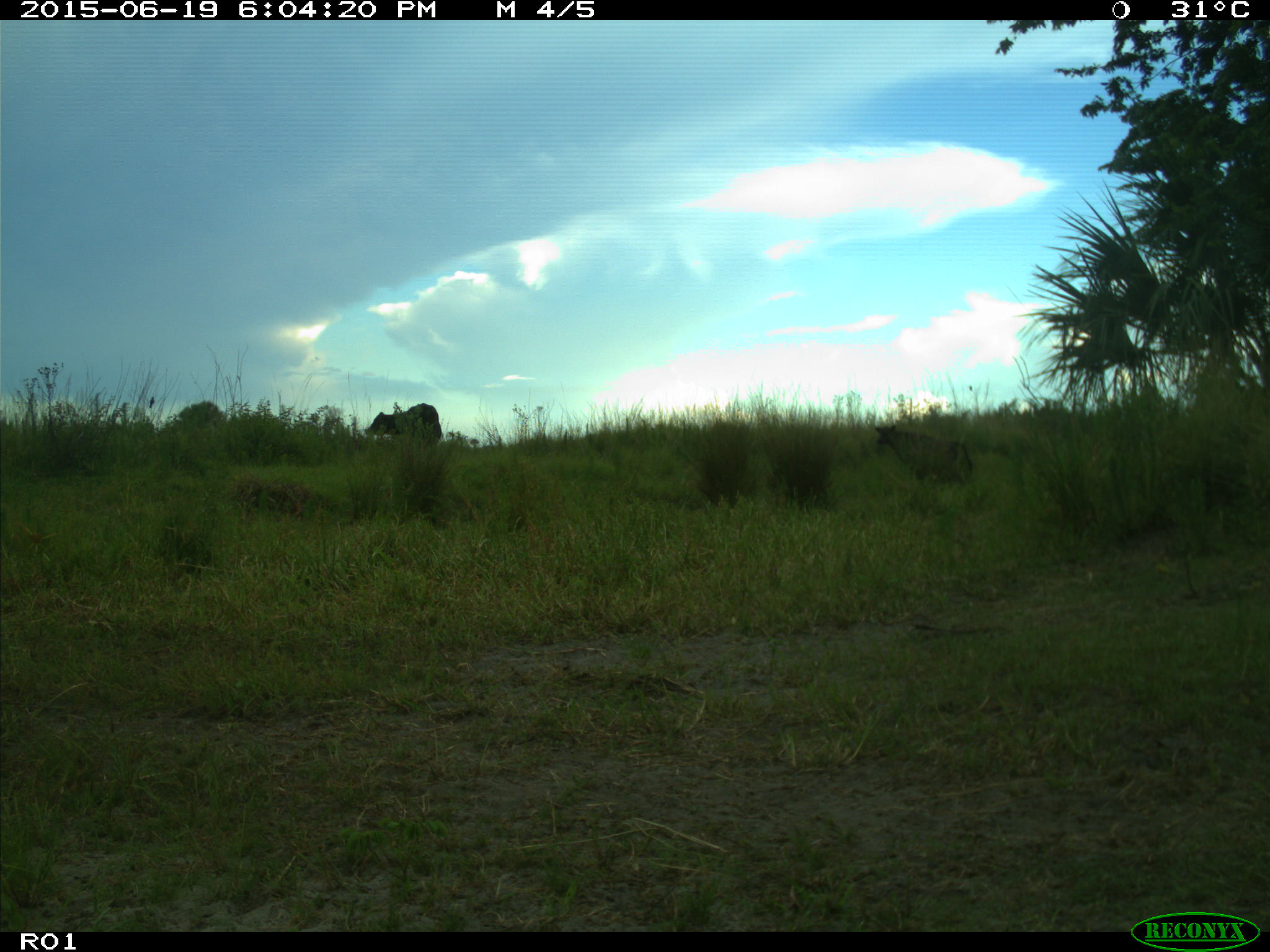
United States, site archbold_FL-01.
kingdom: Animalia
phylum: Chordata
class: Mammalia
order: Artiodactyla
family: Bovidae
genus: Bos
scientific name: Bos taurus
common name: domestic cow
Bos taurus (domestic cow).